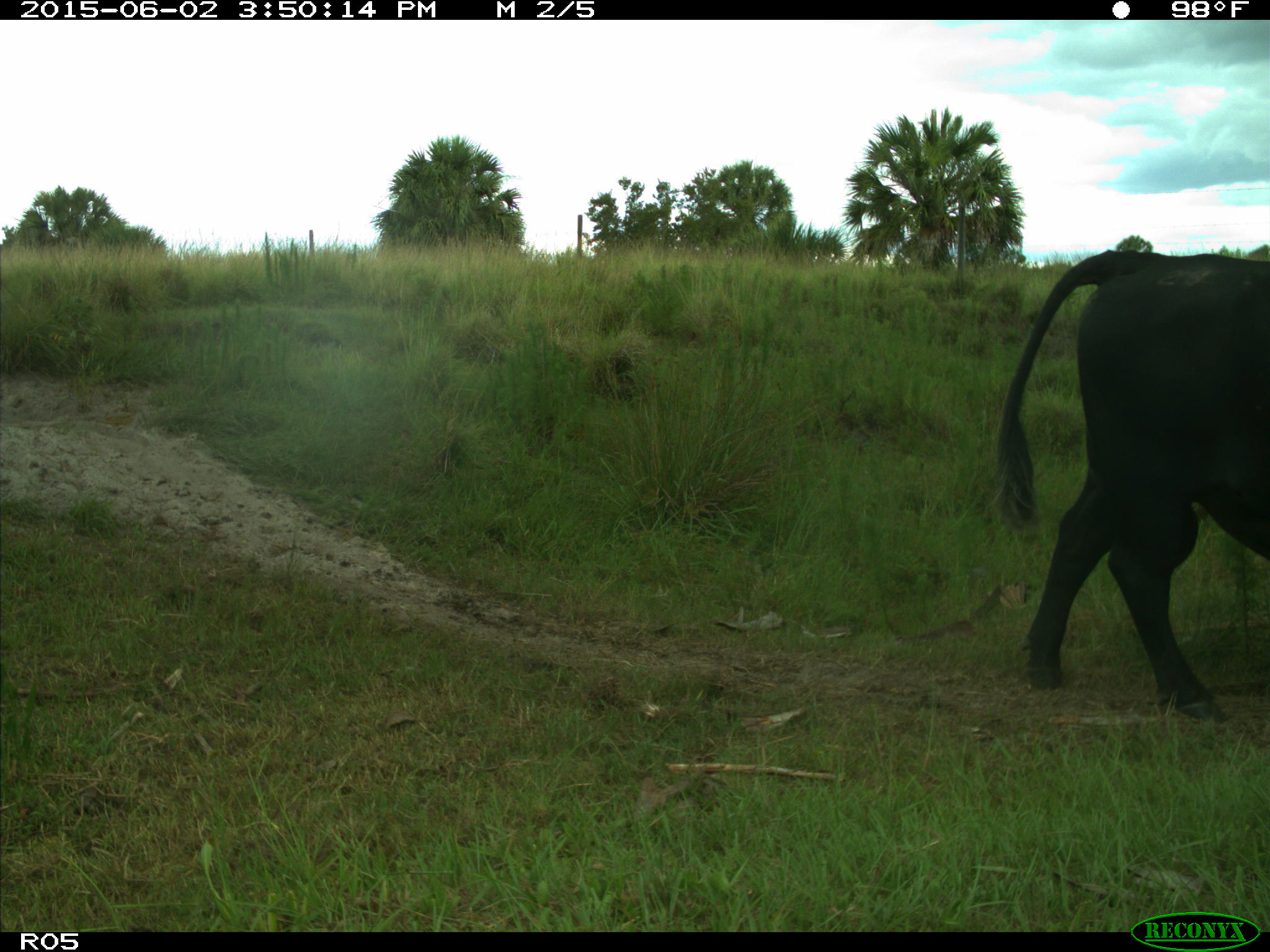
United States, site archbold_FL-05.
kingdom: Animalia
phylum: Chordata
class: Mammalia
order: Artiodactyla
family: Bovidae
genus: Bos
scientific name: Bos taurus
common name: domestic cow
Bos taurus (domestic cow).